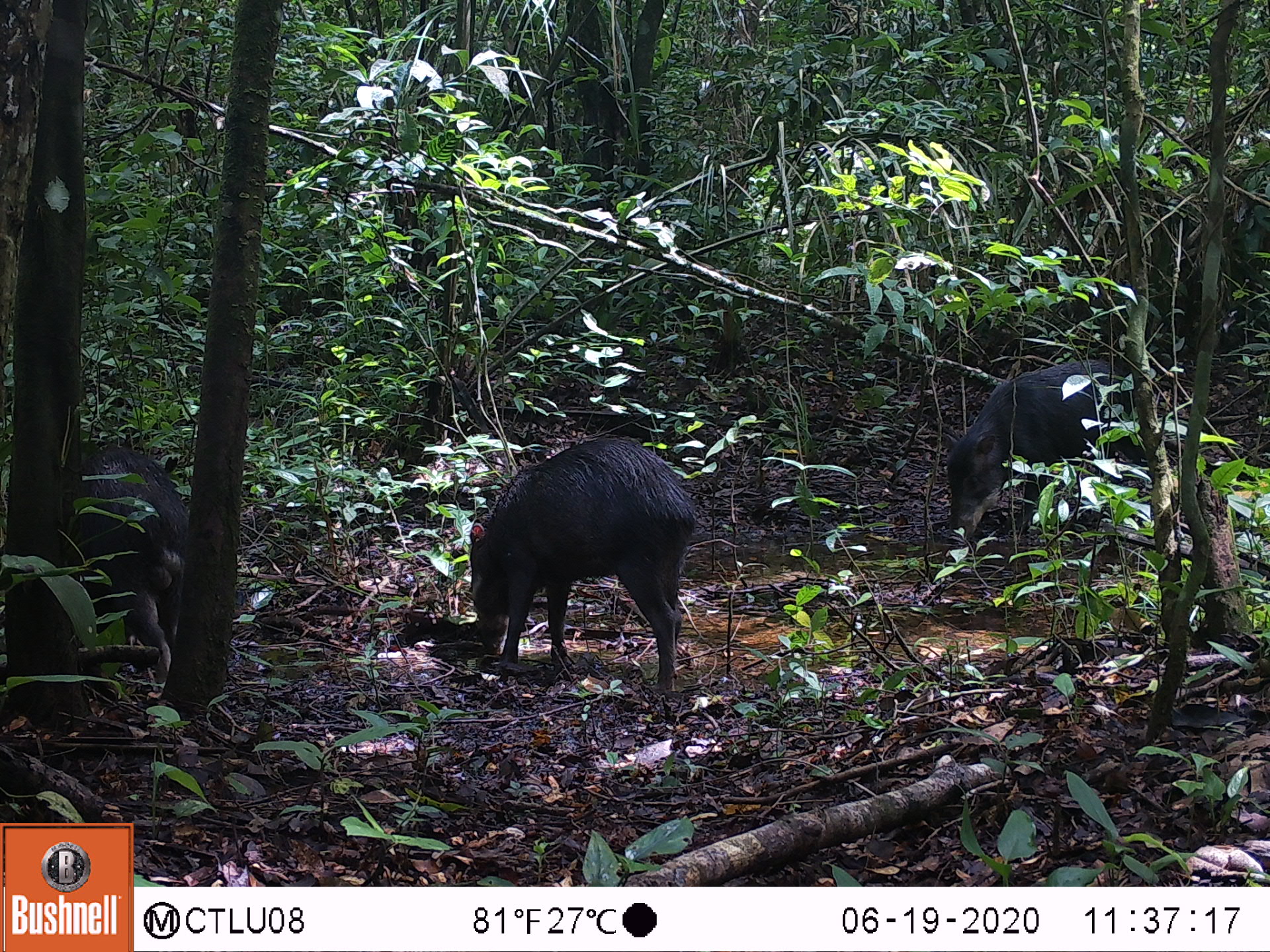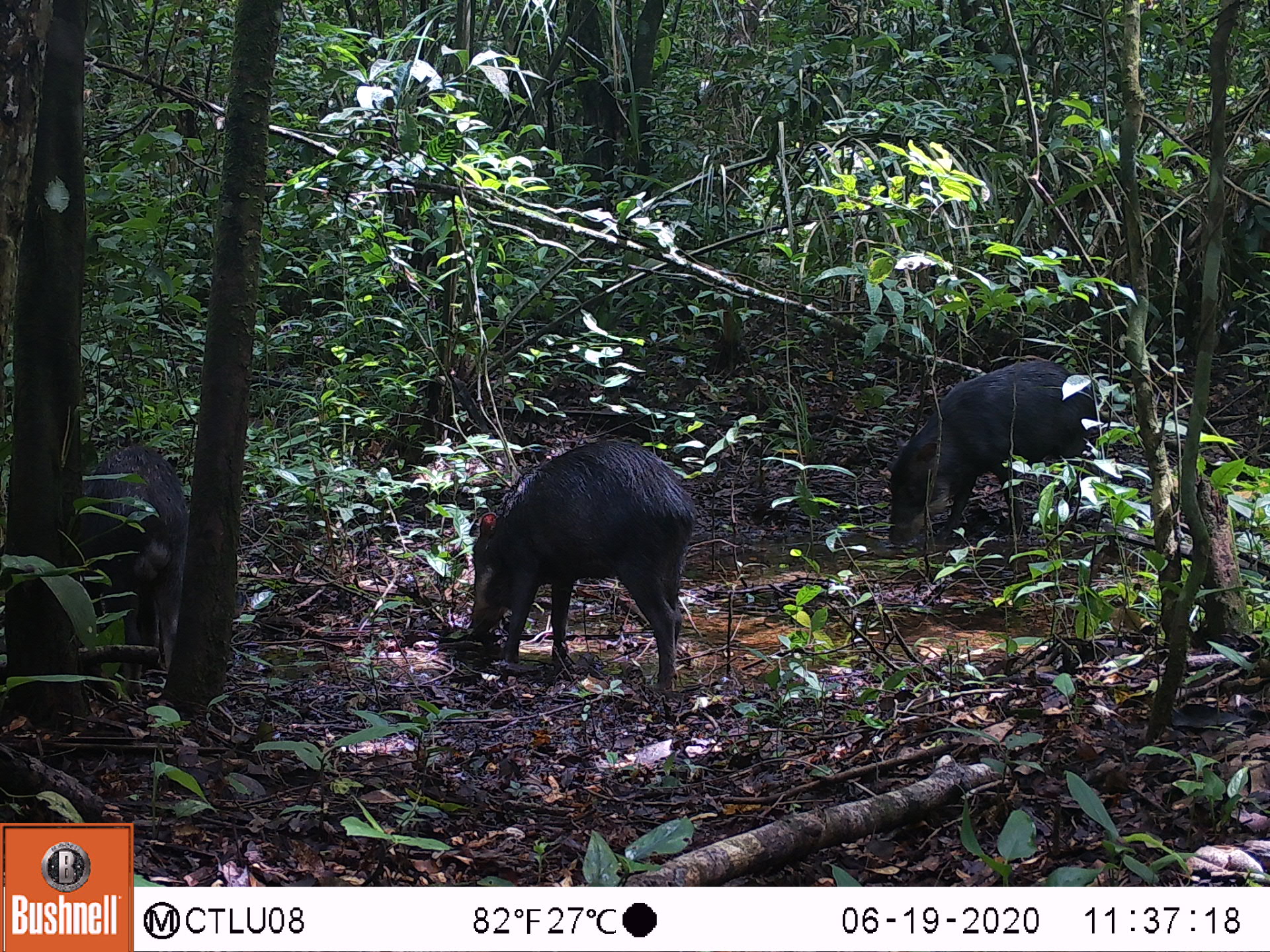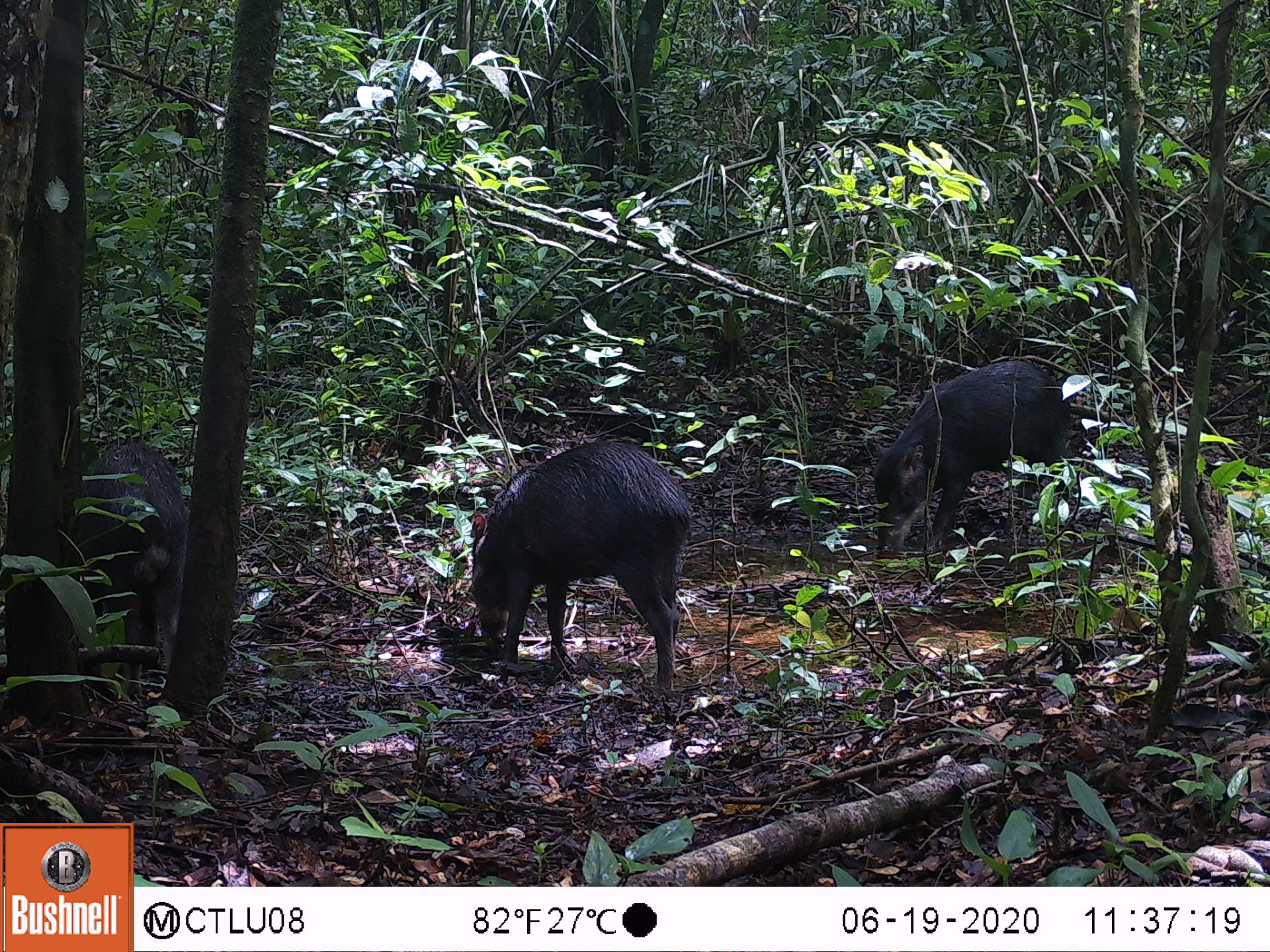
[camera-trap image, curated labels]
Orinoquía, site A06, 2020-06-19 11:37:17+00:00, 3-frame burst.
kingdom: Animalia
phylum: Chordata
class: Mammalia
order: Artiodactyla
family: Tayassuidae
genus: Tayassu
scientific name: Tayassu pecari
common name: white-lipped peccary